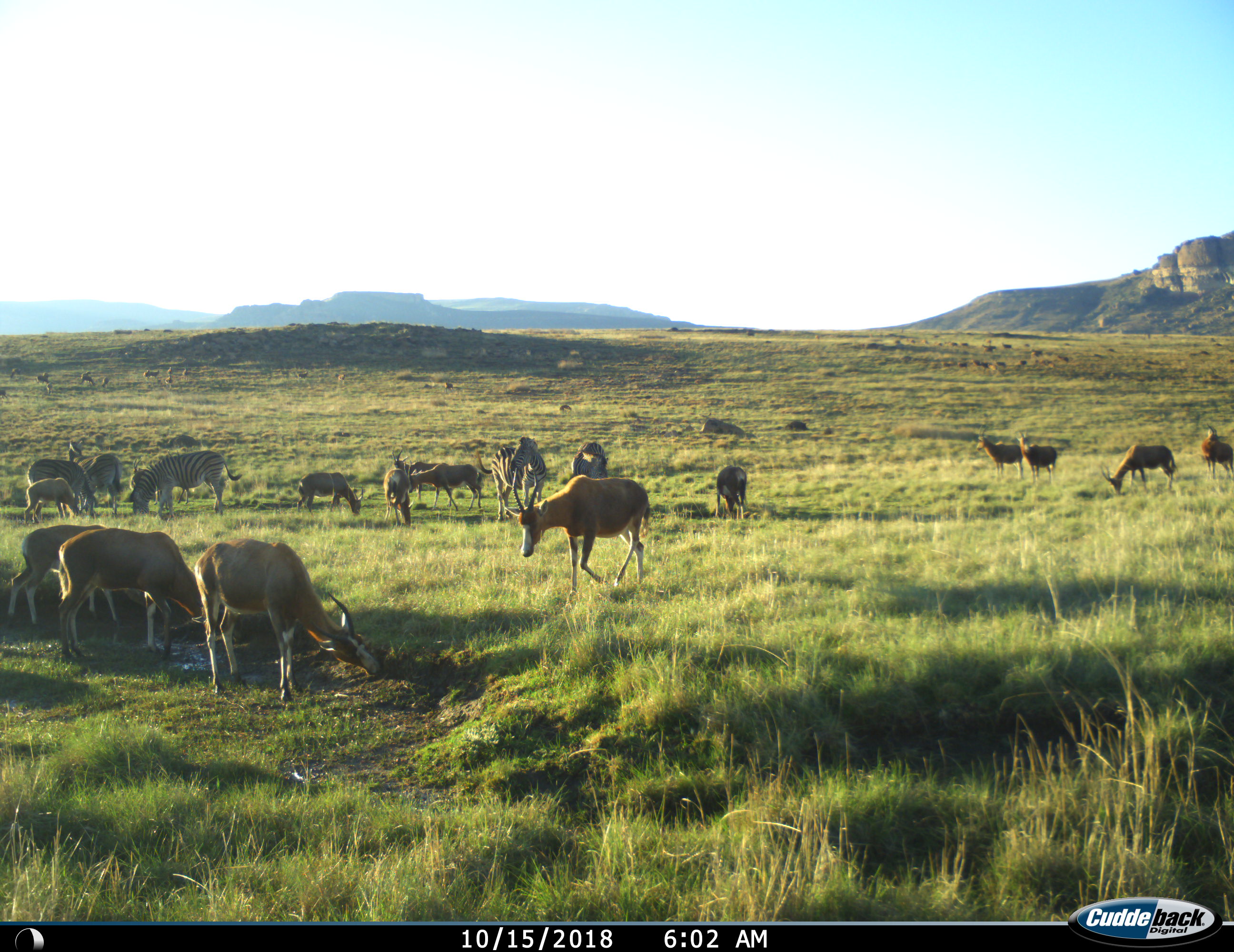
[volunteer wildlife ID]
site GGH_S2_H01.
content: unidentified animal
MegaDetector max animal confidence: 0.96